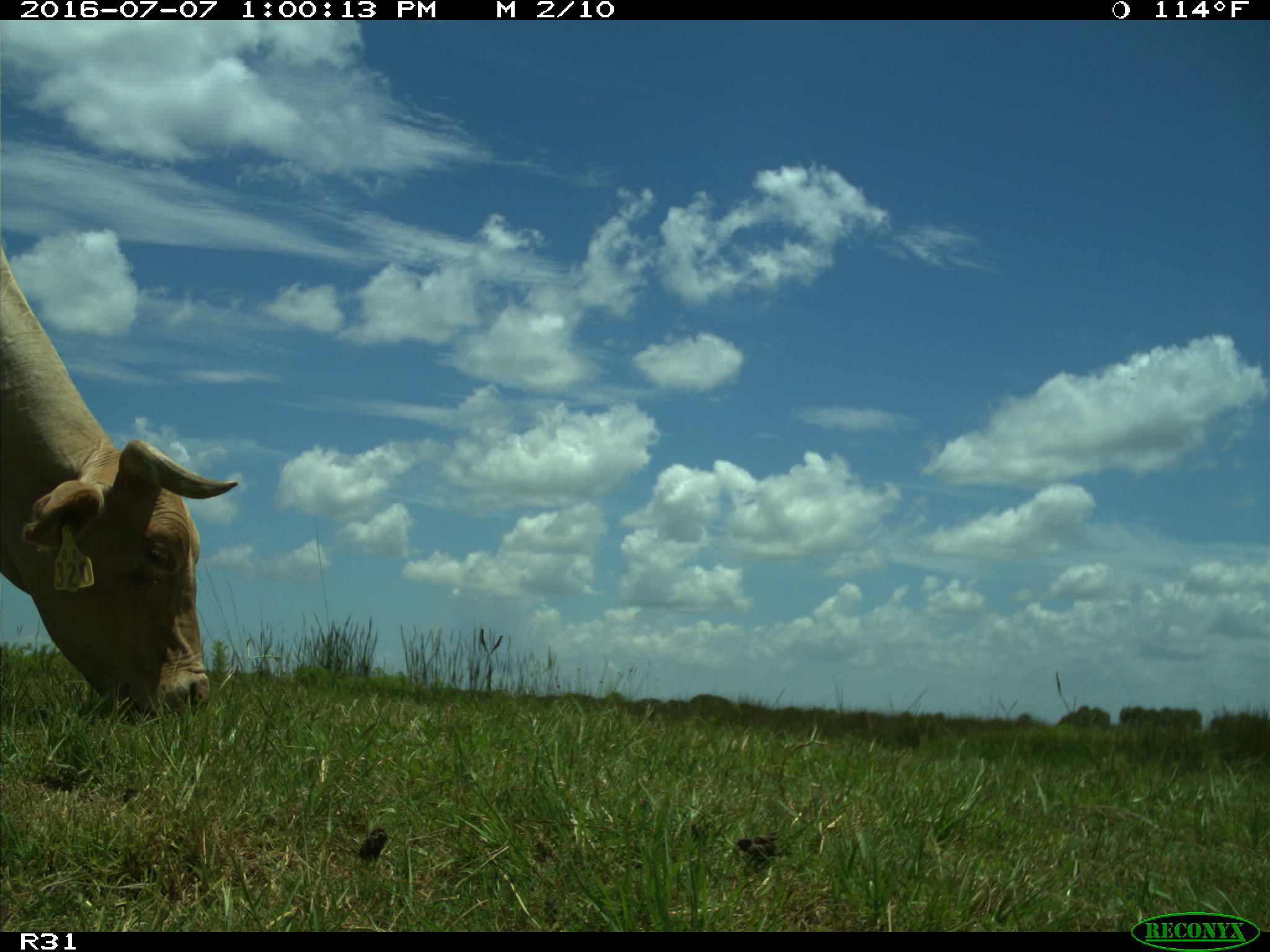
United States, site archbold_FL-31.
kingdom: Animalia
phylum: Chordata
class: Mammalia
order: Artiodactyla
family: Bovidae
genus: Bos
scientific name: Bos taurus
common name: domestic cow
Bos taurus (domestic cow).